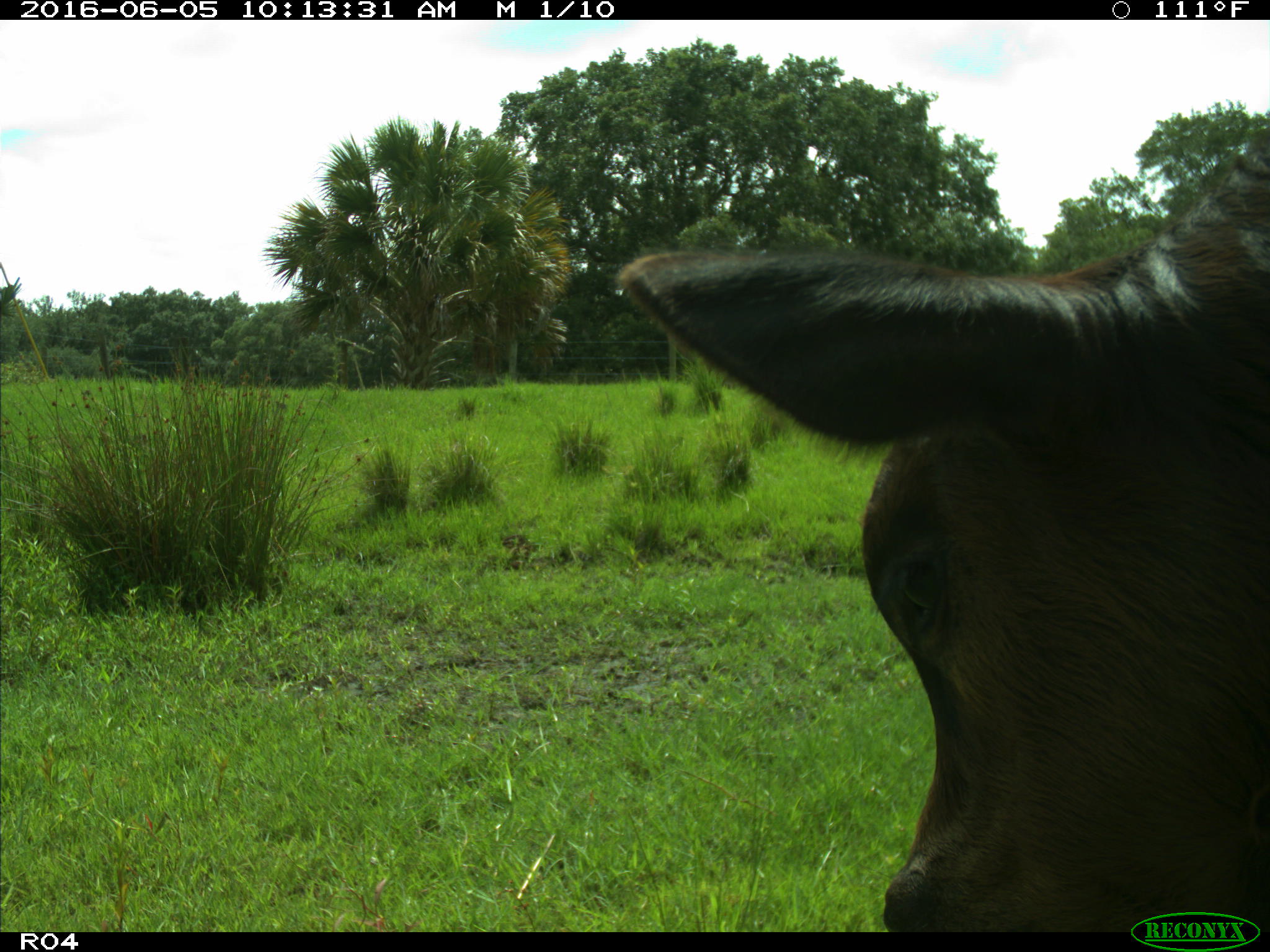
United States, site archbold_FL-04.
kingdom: Animalia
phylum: Chordata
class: Mammalia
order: Artiodactyla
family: Bovidae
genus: Bos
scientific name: Bos taurus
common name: domestic cow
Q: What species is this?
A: Bos taurus (domestic cow).